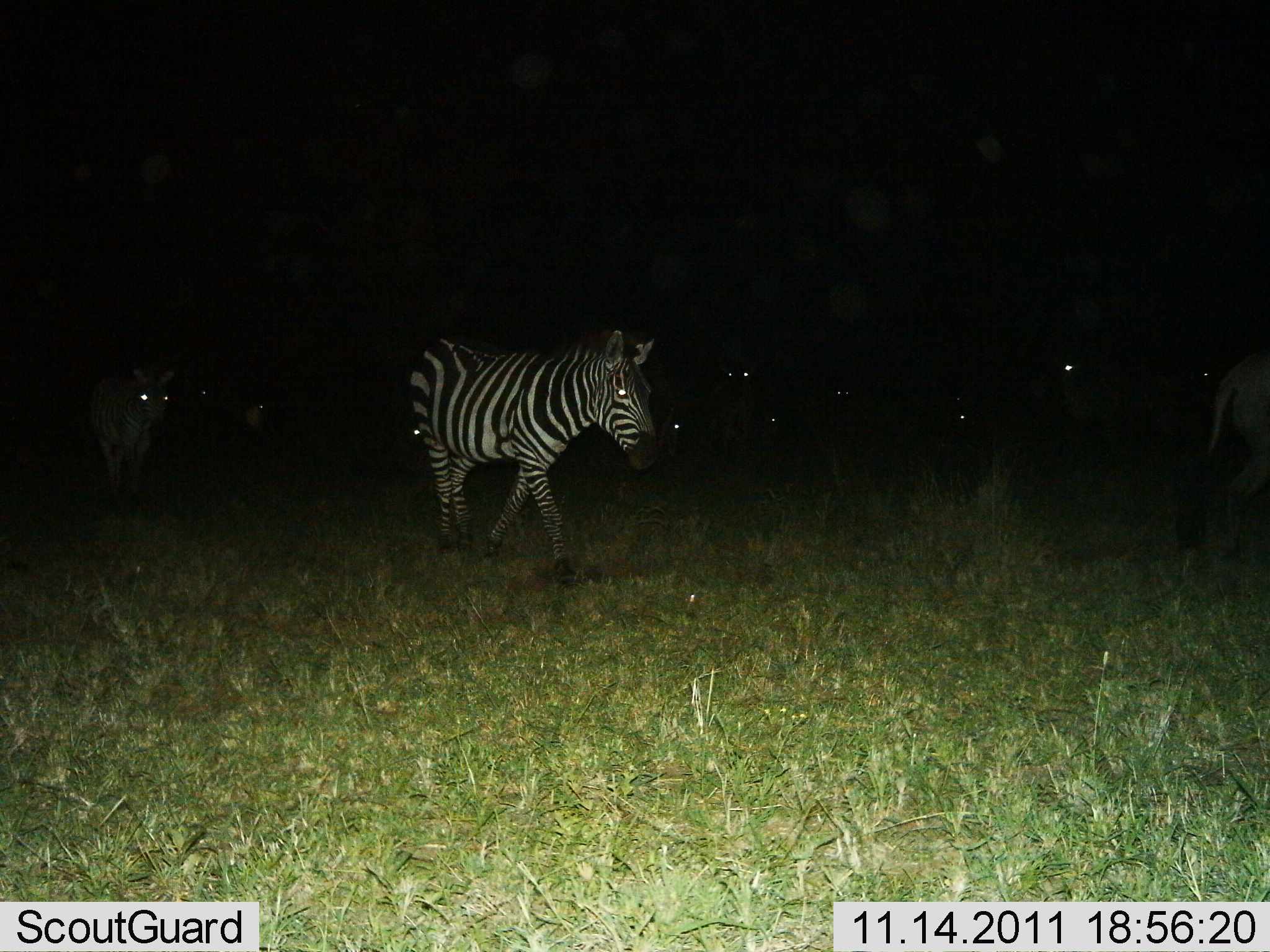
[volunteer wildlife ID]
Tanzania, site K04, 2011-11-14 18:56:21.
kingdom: Animalia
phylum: Chordata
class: Mammalia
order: Perissodactyla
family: Equidae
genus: Equus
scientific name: Equus quagga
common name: plains zebra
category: zebra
Zebra (plains zebra) (Equus quagga), count 10. Behavior (volunteer vote fractions): standing 35%, resting 0%, moving 70%, interacting 0%. Young present (vote fraction): 5%. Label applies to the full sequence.